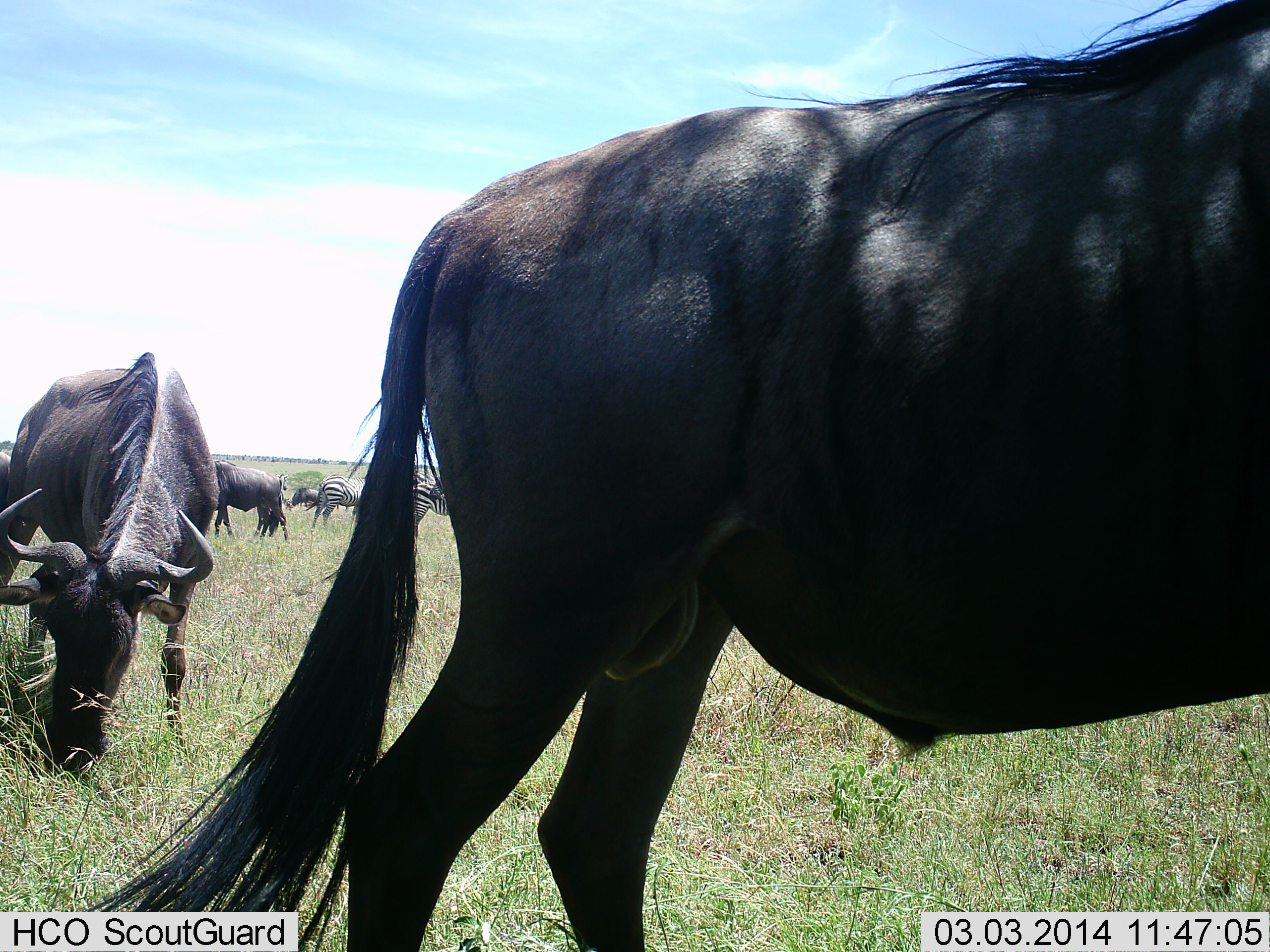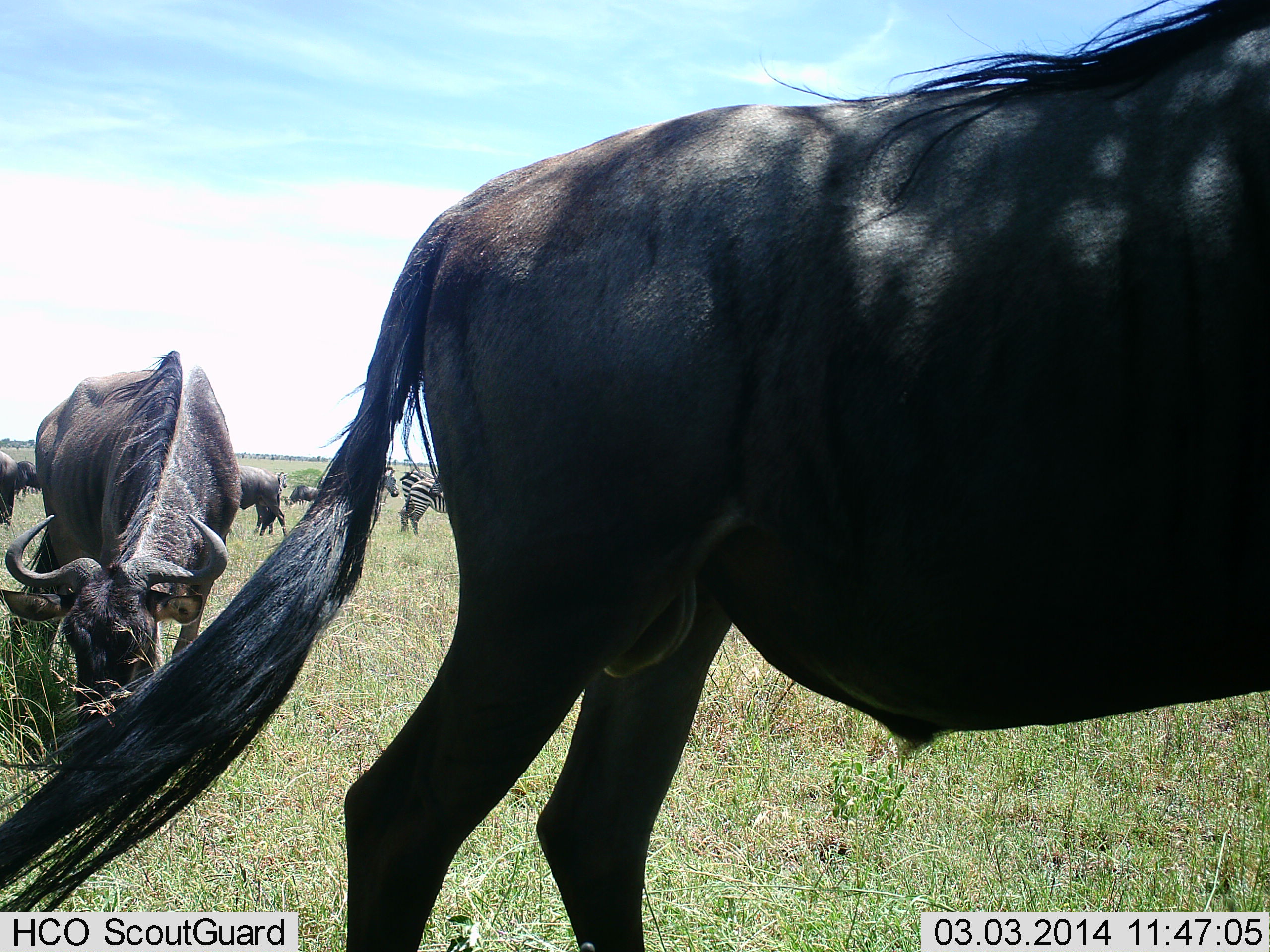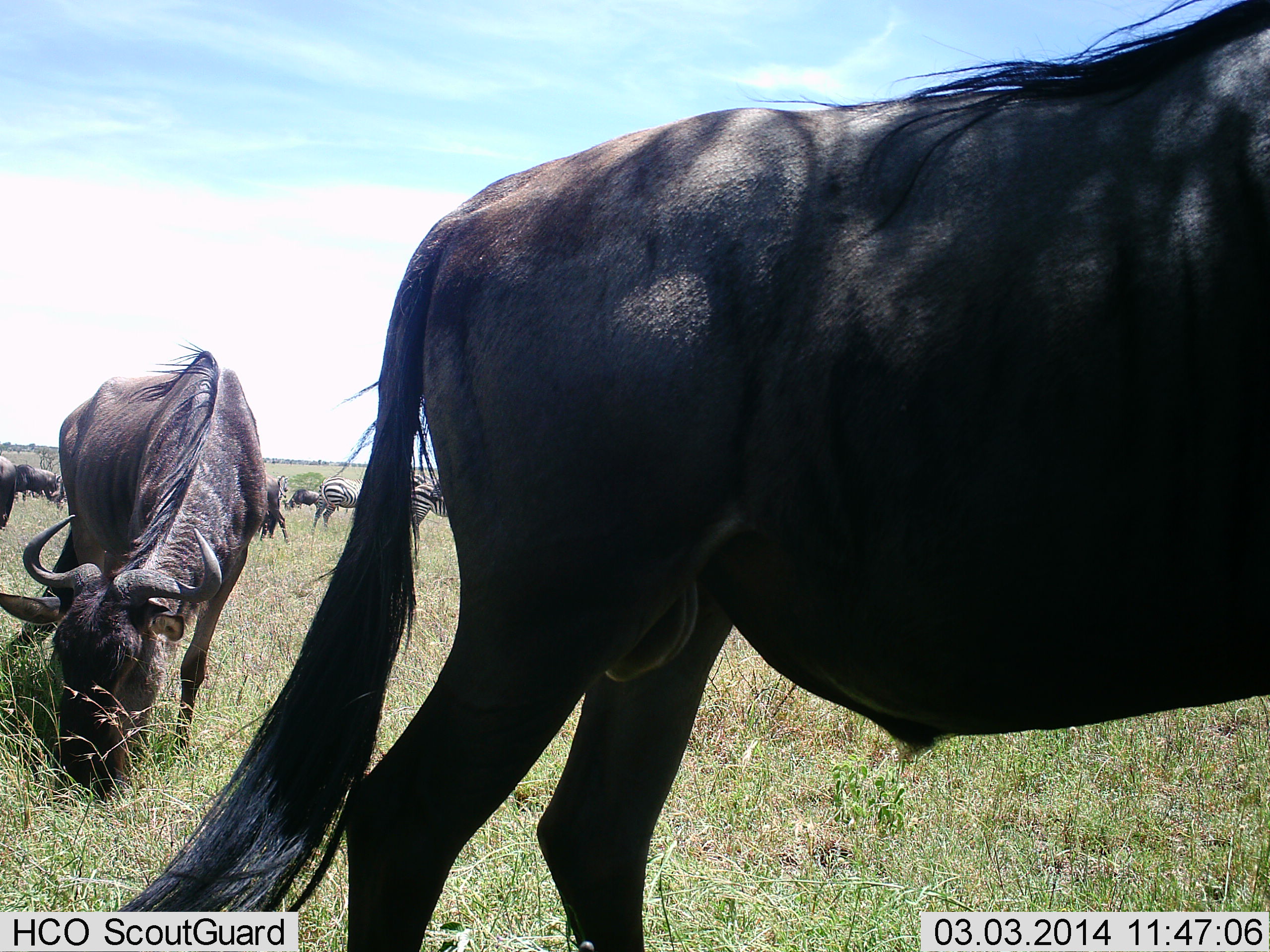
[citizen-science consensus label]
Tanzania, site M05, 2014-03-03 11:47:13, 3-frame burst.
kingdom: Animalia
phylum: Chordata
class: Mammalia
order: Artiodactyla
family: Bovidae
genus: Connochaetes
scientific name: Connochaetes taurinus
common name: blue wildebeest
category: wildebeest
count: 6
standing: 58%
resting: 0%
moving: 17%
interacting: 0%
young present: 0%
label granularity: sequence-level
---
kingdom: Animalia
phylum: Chordata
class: Mammalia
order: Perissodactyla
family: Equidae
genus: Equus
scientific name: Equus quagga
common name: plains zebra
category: zebra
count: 2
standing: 67%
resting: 8%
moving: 0%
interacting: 8%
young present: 0%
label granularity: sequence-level